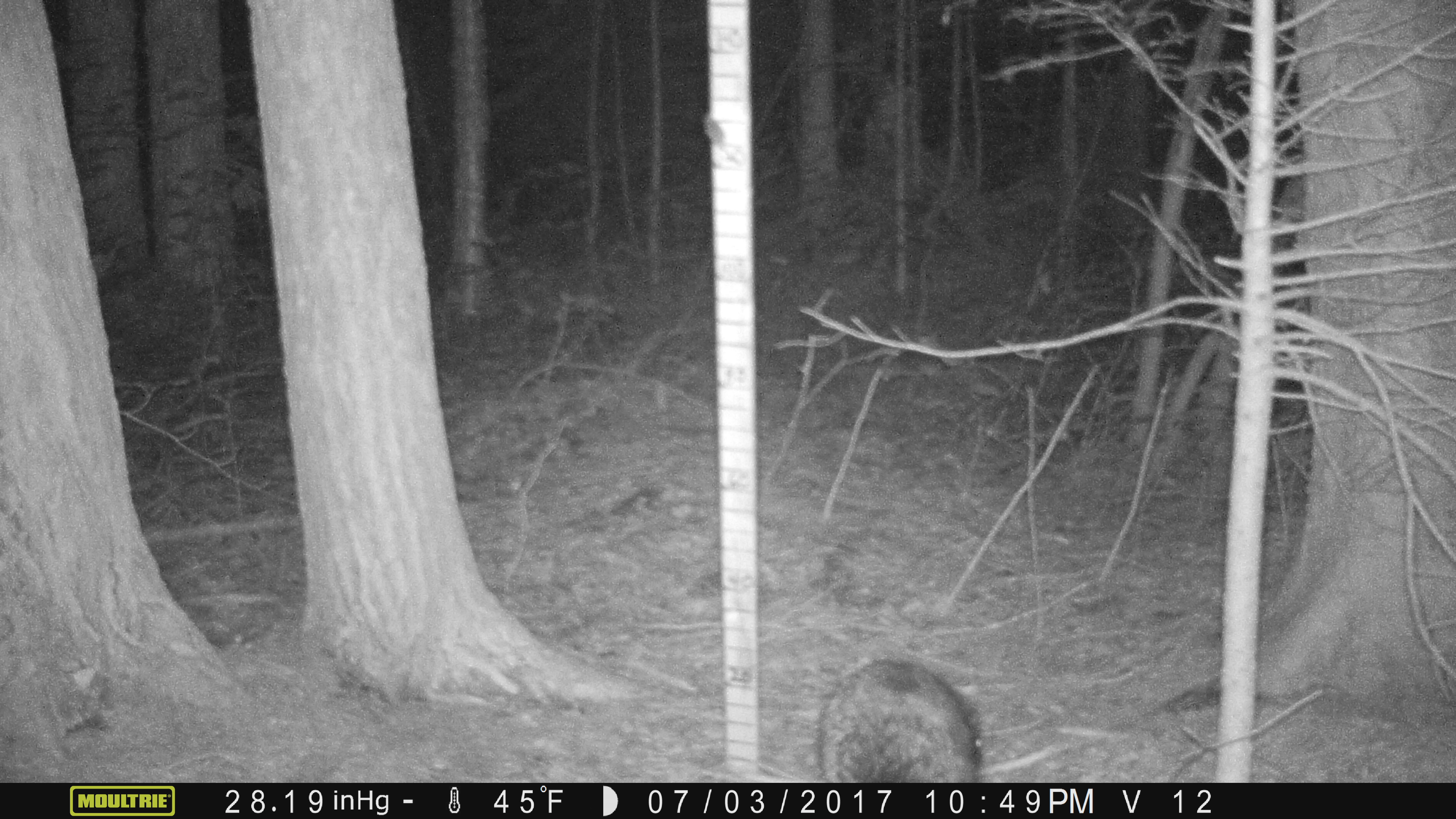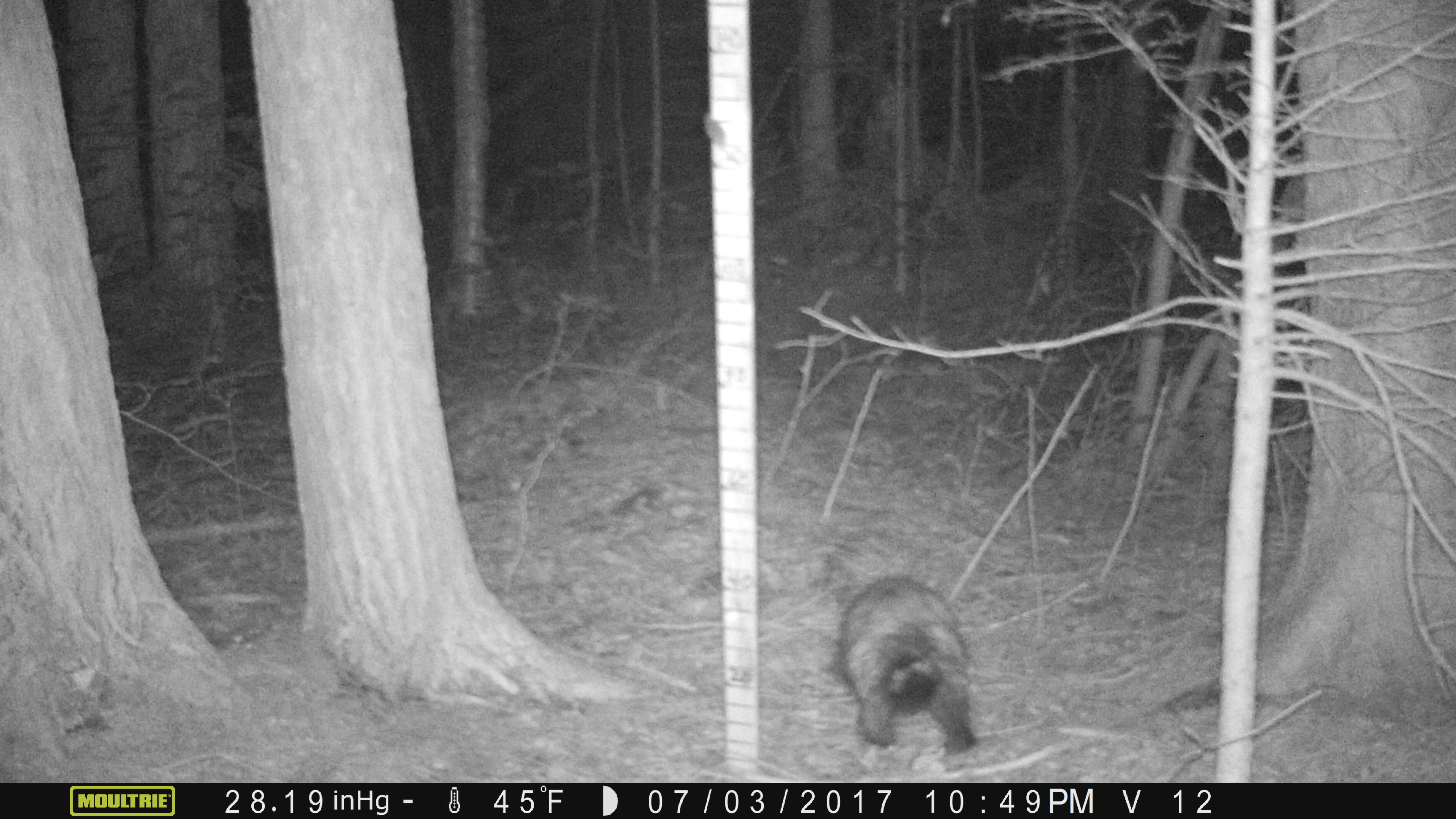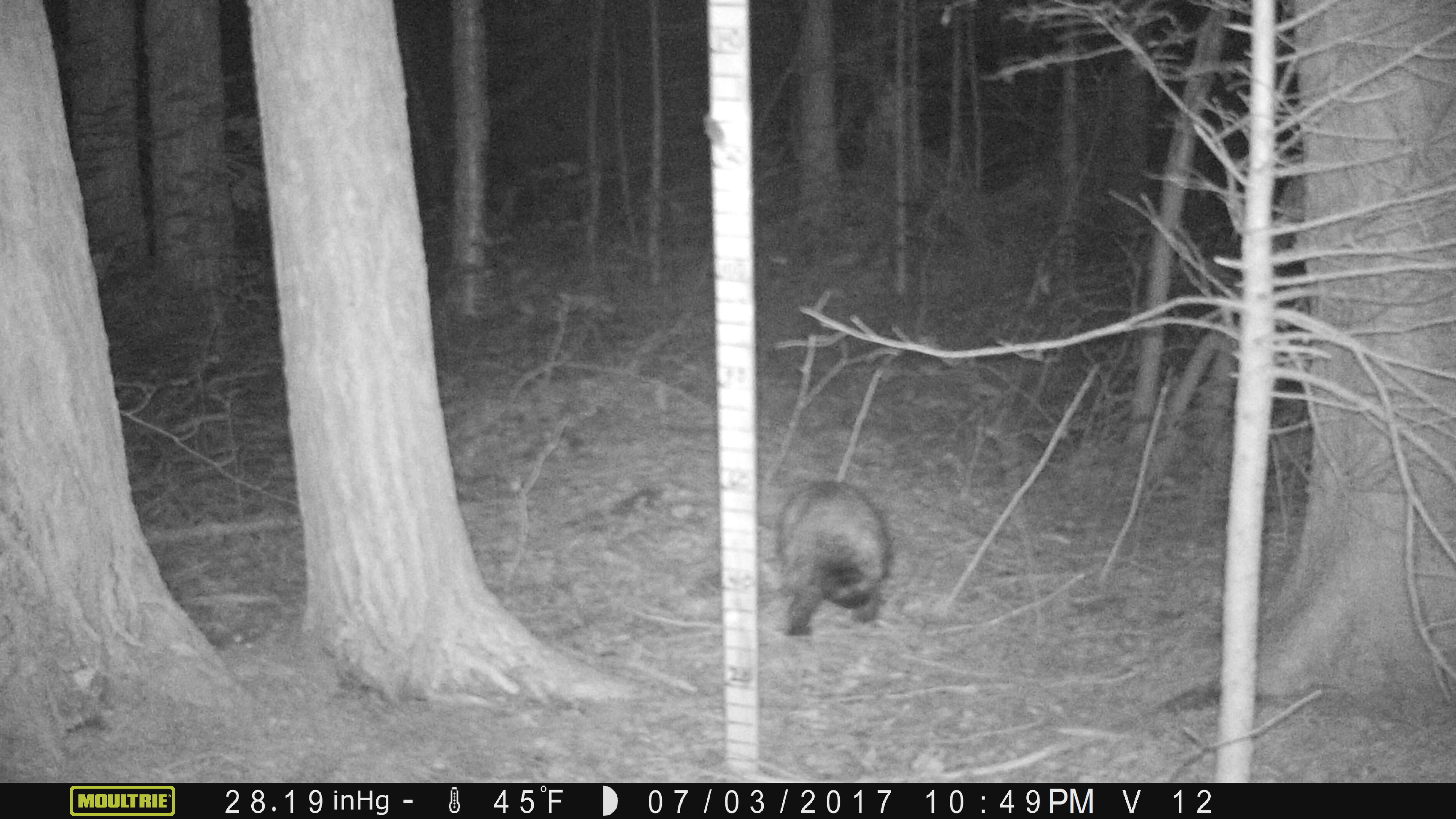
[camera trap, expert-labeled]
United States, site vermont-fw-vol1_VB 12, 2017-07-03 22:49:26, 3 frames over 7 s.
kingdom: Animalia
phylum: Chordata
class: Mammalia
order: Rodentia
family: Erethizontidae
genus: Erethizon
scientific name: Erethizon dorsatum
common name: porcupine